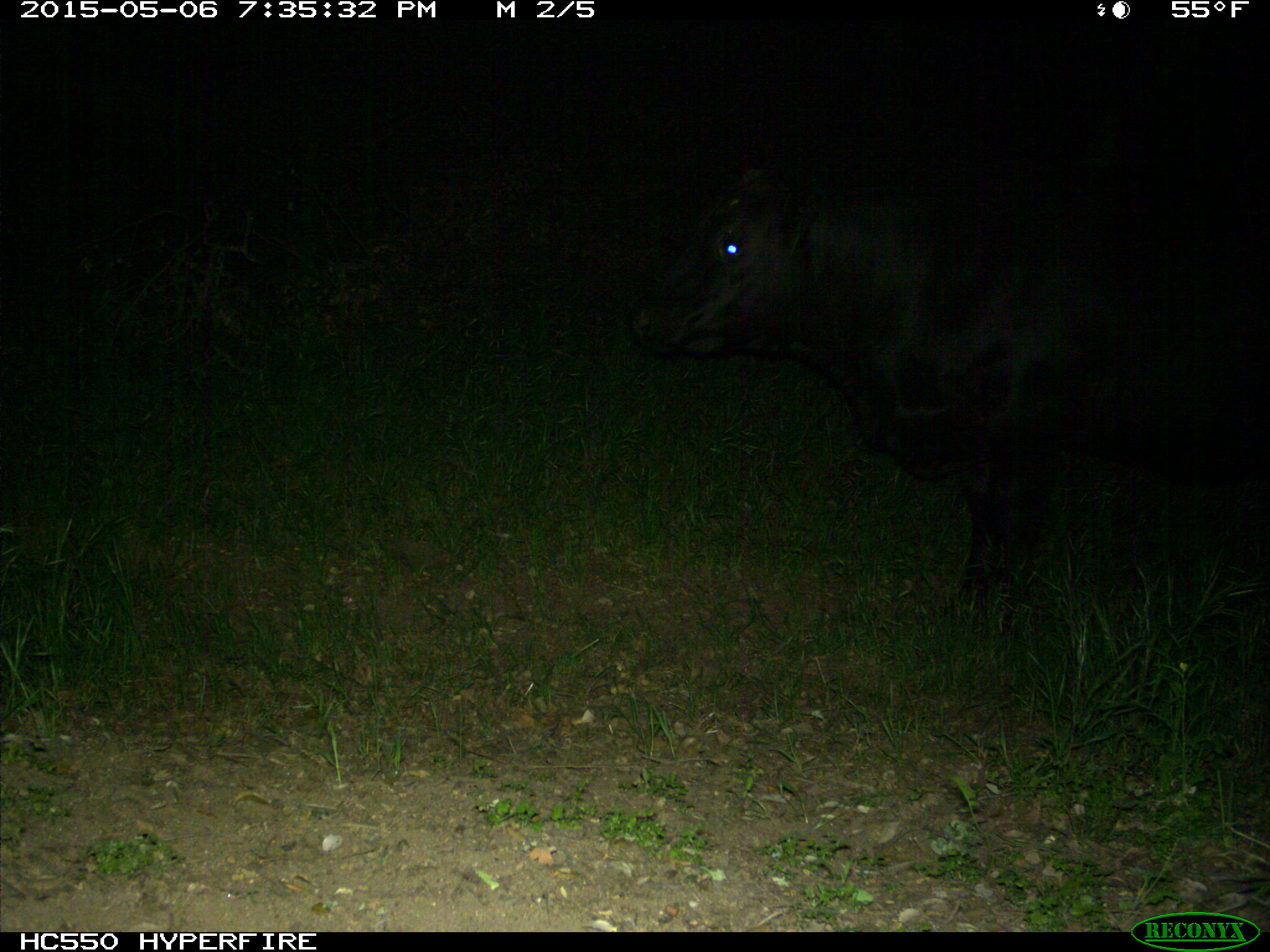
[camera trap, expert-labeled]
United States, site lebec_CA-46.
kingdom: Animalia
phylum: Chordata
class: Mammalia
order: Artiodactyla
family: Bovidae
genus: Bos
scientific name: Bos taurus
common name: domestic cow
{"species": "Bos taurus (domestic cow)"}